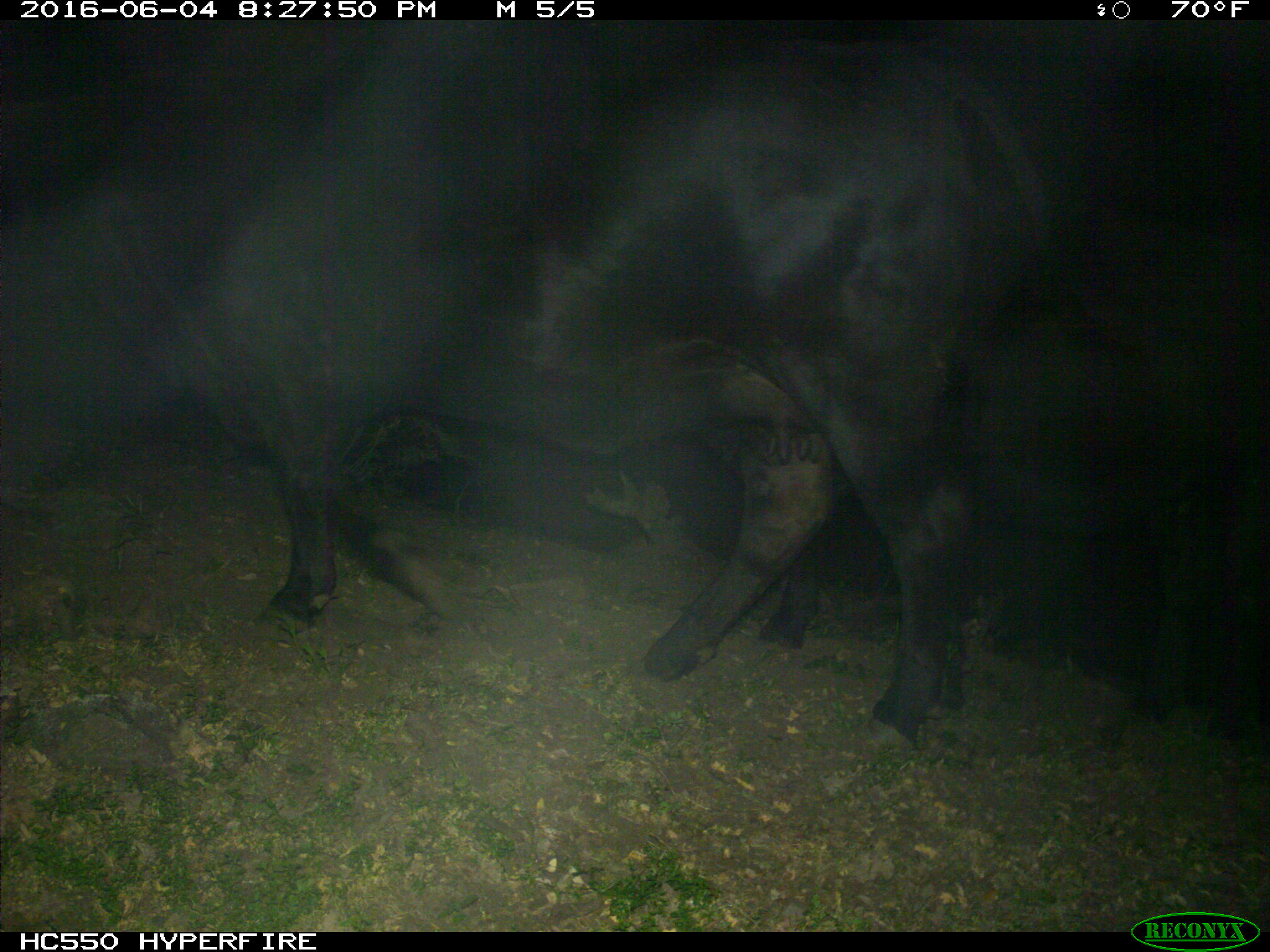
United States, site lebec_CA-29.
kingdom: Animalia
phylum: Chordata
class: Mammalia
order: Artiodactyla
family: Bovidae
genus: Bos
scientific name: Bos taurus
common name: domestic cow